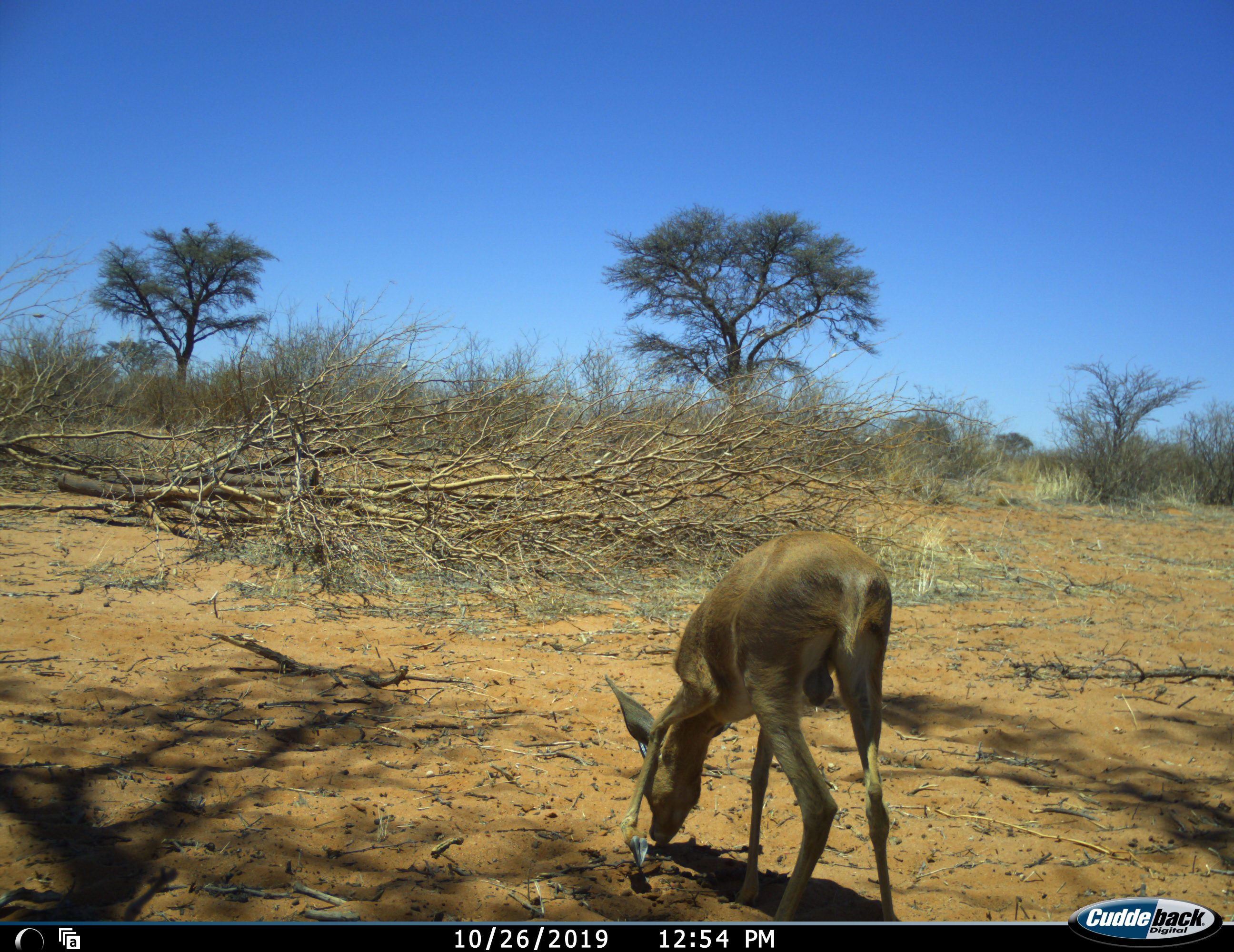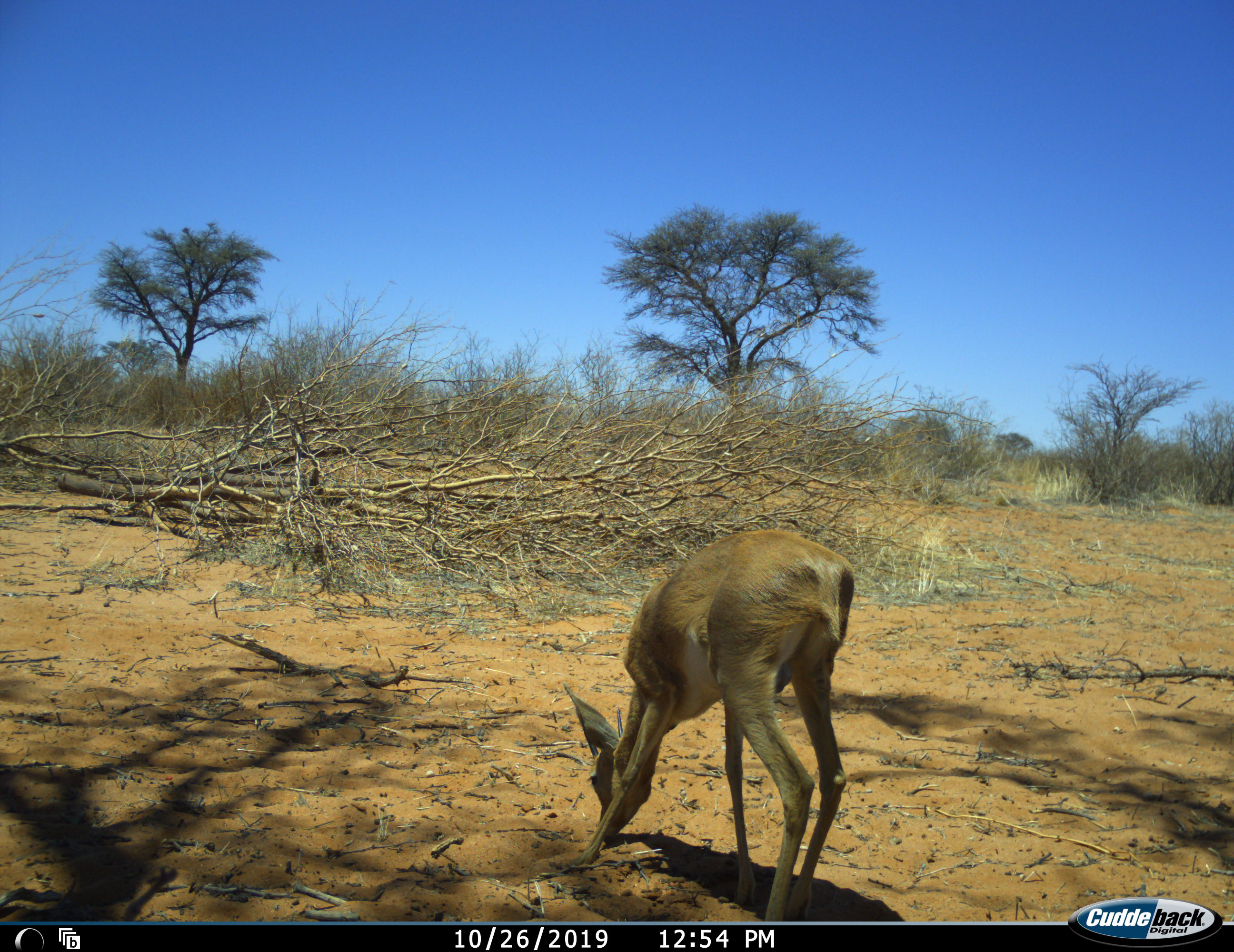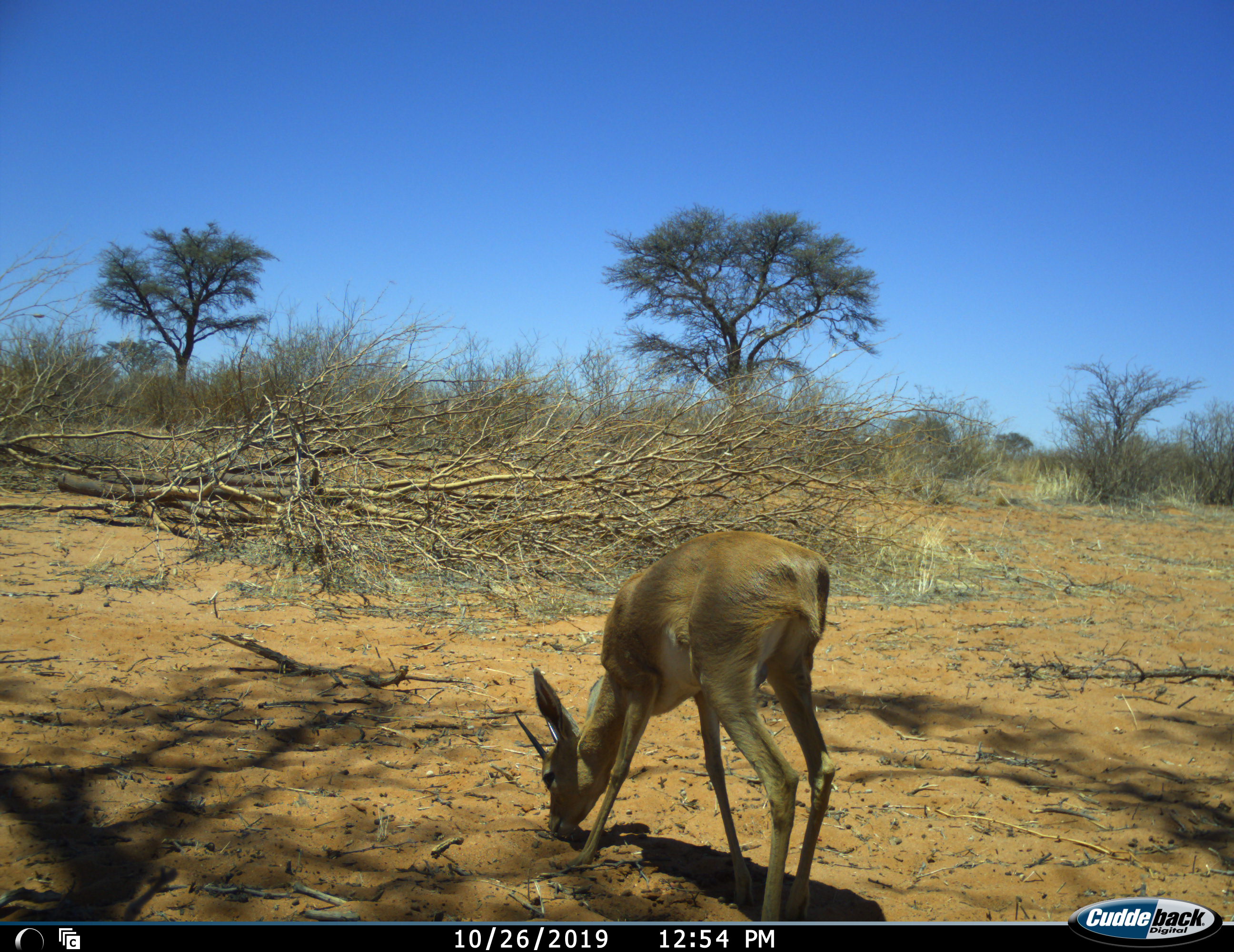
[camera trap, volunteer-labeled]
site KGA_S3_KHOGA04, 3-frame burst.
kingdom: Animalia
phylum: Chordata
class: Mammalia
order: Artiodactyla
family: Bovidae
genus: Raphicerus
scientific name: Raphicerus campestris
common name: steenbok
Steenbok (Raphicerus campestris), count 1. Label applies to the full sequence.